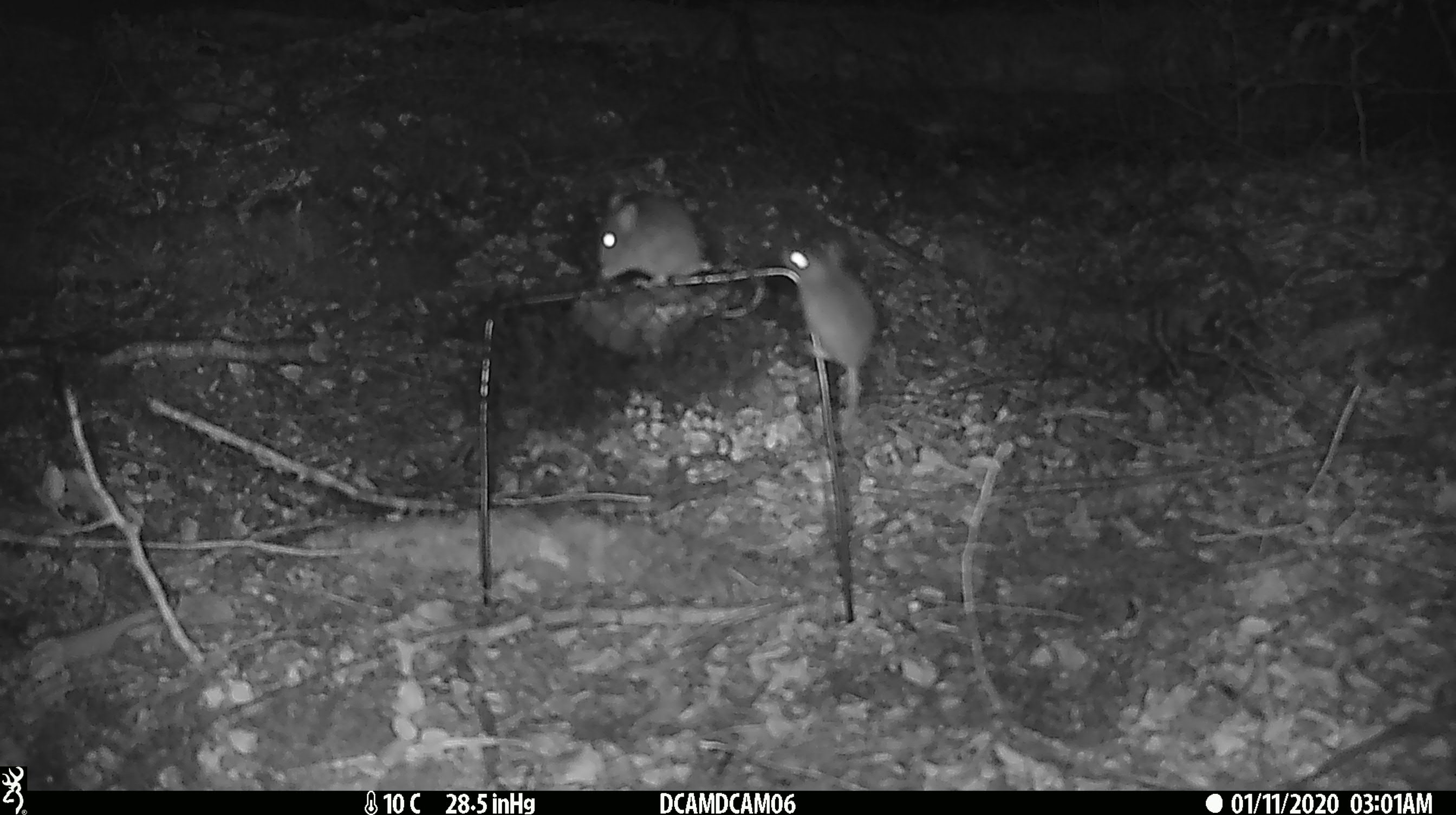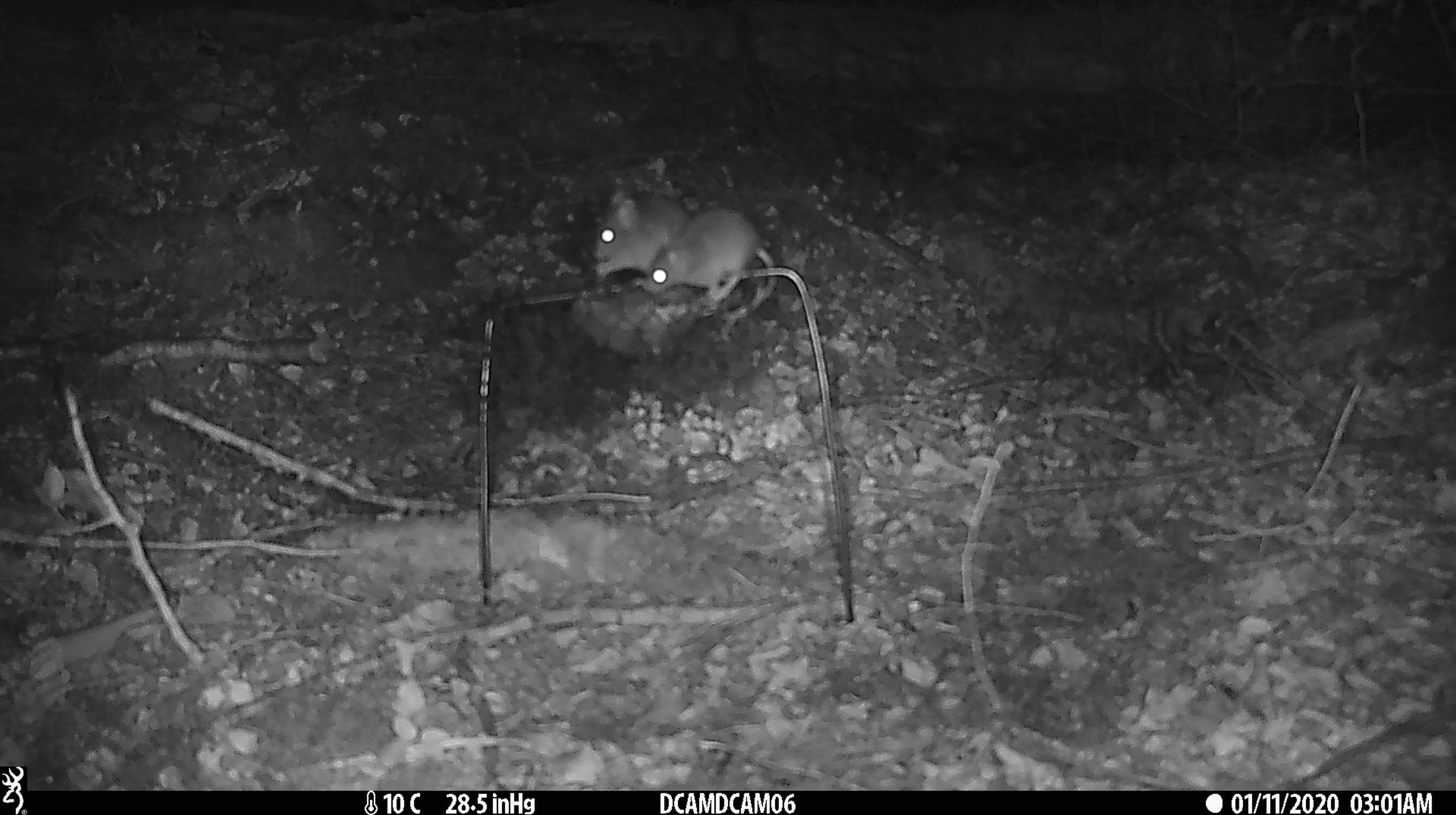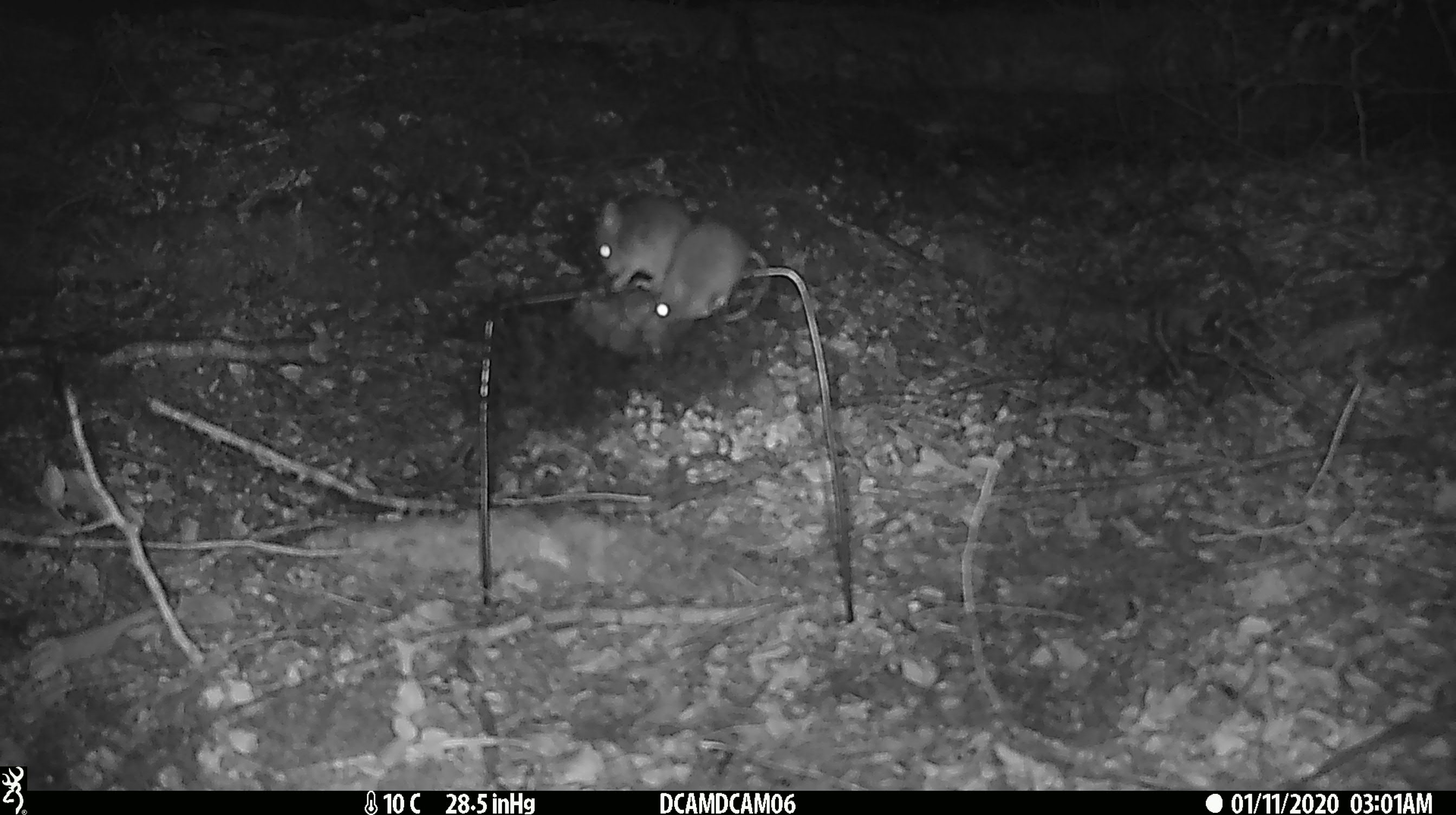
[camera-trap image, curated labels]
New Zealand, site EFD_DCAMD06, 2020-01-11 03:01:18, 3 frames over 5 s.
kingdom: Animalia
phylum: Chordata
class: Mammalia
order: Rodentia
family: Muridae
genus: Mus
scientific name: Mus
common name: mouse